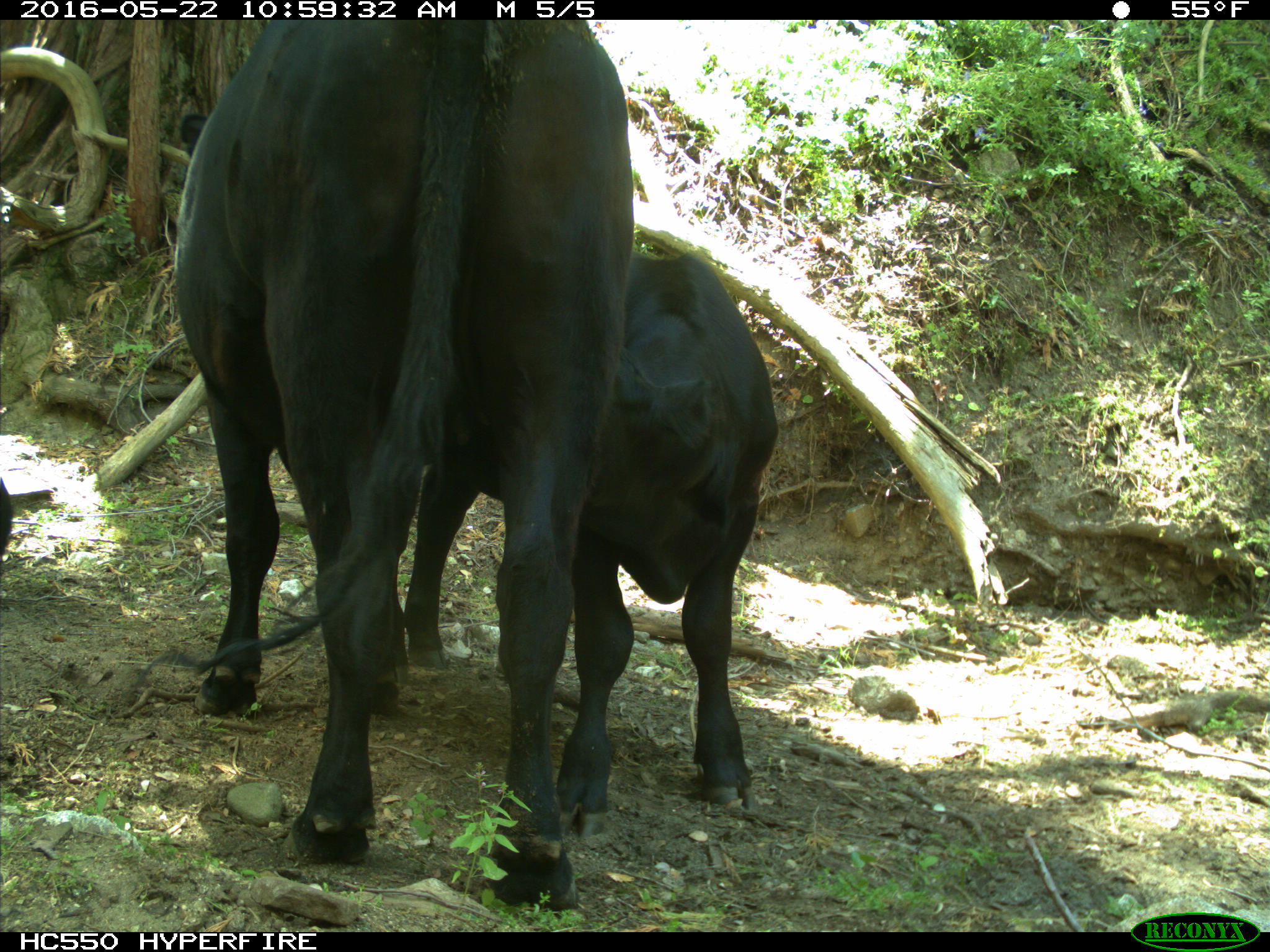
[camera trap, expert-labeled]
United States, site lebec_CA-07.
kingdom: Animalia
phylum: Chordata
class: Mammalia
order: Artiodactyla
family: Bovidae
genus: Bos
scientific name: Bos taurus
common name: domestic cow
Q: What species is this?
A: Bos taurus (domestic cow).